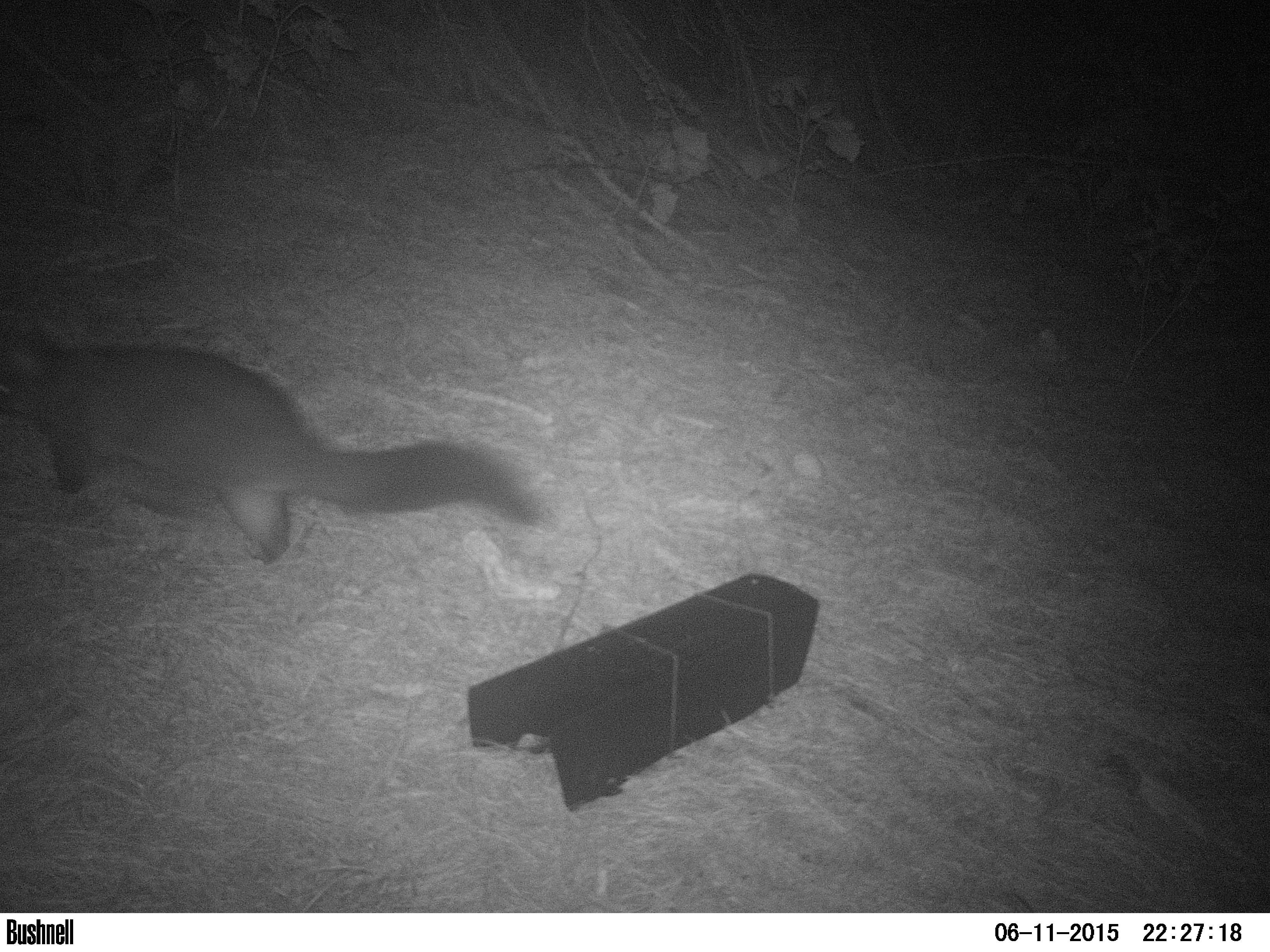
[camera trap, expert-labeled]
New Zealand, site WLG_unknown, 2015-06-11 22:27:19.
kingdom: Animalia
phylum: Chordata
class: Mammalia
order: Diprotodontia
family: Phalangeridae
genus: Trichosurus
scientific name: Trichosurus vulpecula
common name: common brushtail possum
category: possum